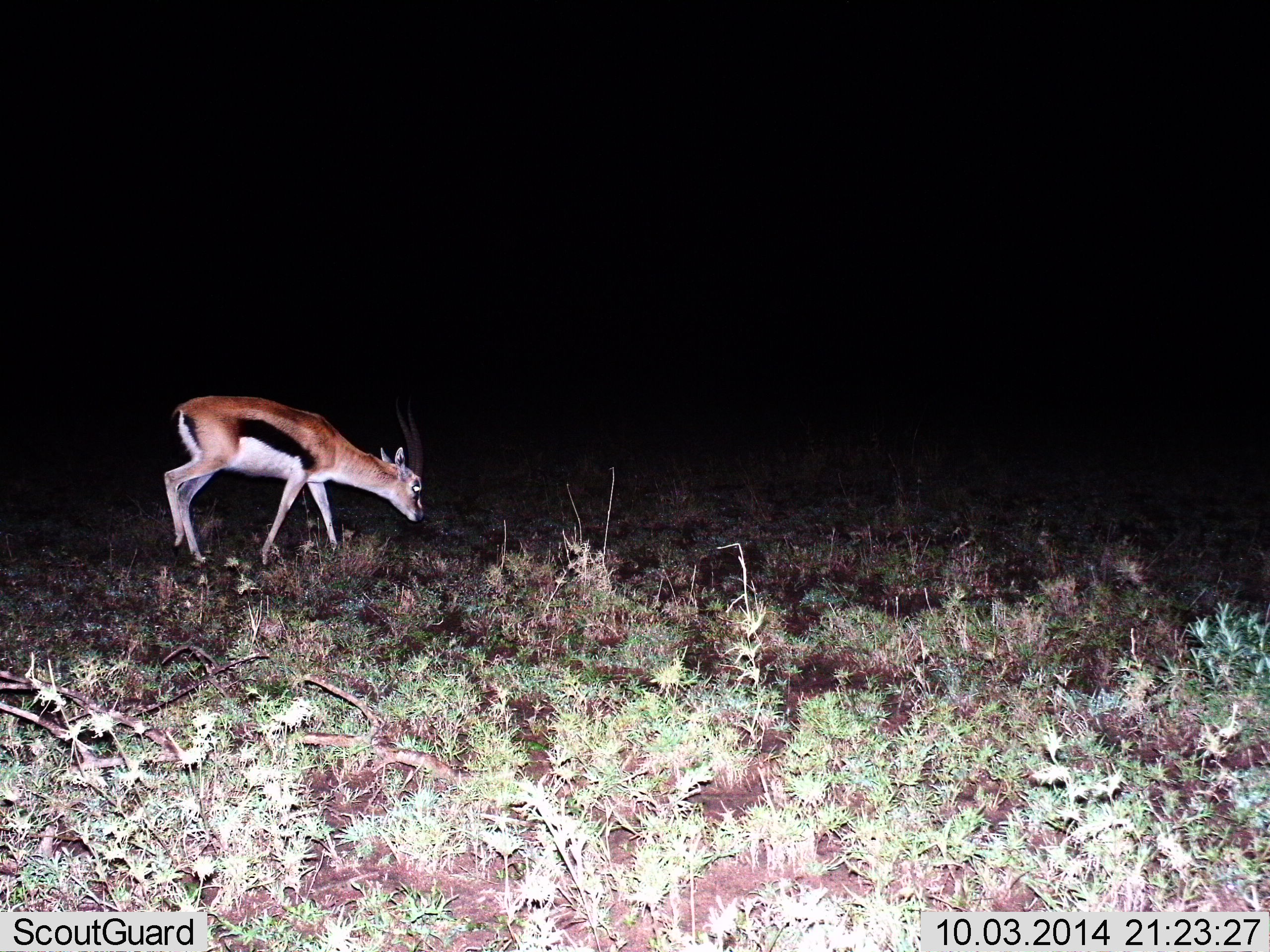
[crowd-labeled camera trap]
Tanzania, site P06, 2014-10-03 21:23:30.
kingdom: Animalia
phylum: Chordata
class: Mammalia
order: Artiodactyla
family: Bovidae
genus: Eudorcas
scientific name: Eudorcas thomsonii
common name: thomson's gazelle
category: gazellethomsons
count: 1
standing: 10%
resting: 0%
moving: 10%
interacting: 0%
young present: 0%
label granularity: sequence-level